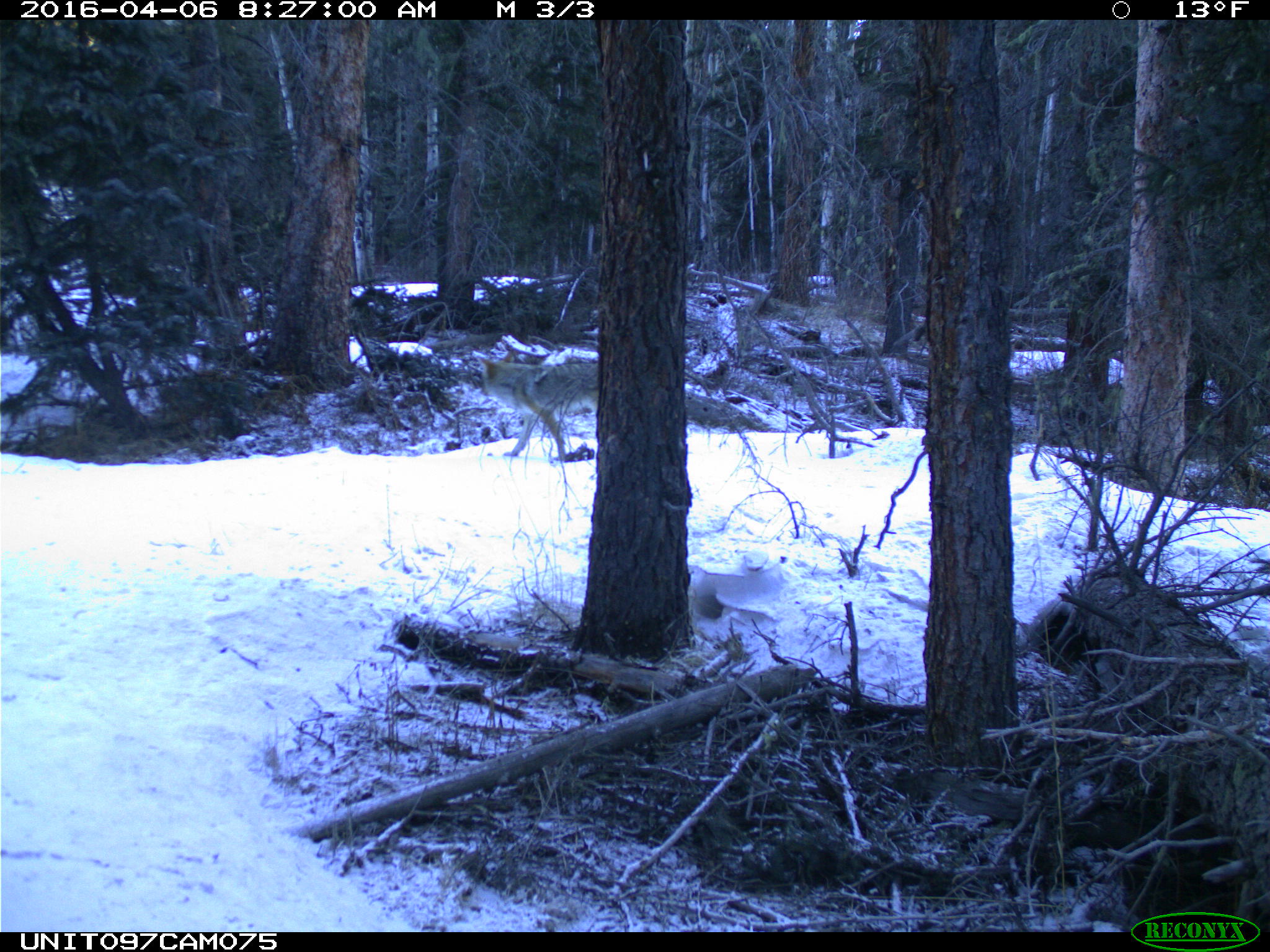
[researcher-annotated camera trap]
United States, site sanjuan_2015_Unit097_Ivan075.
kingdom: Animalia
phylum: Chordata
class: Mammalia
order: Carnivora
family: Canidae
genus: Canis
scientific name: Canis latrans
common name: coyote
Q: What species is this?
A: Canis latrans (coyote).